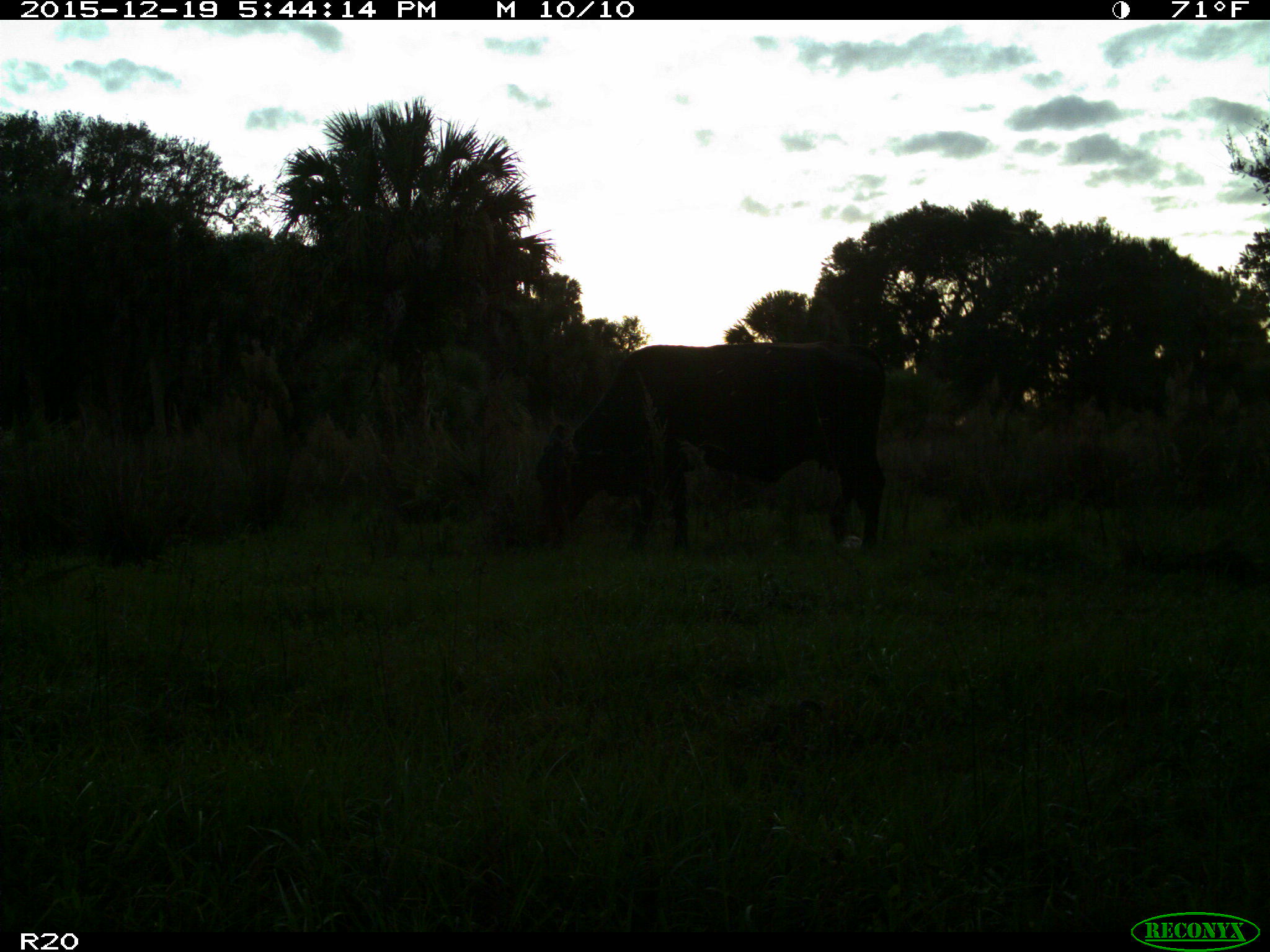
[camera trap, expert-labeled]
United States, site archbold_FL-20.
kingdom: Animalia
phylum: Chordata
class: Mammalia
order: Artiodactyla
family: Bovidae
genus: Bos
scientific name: Bos taurus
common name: domestic cow